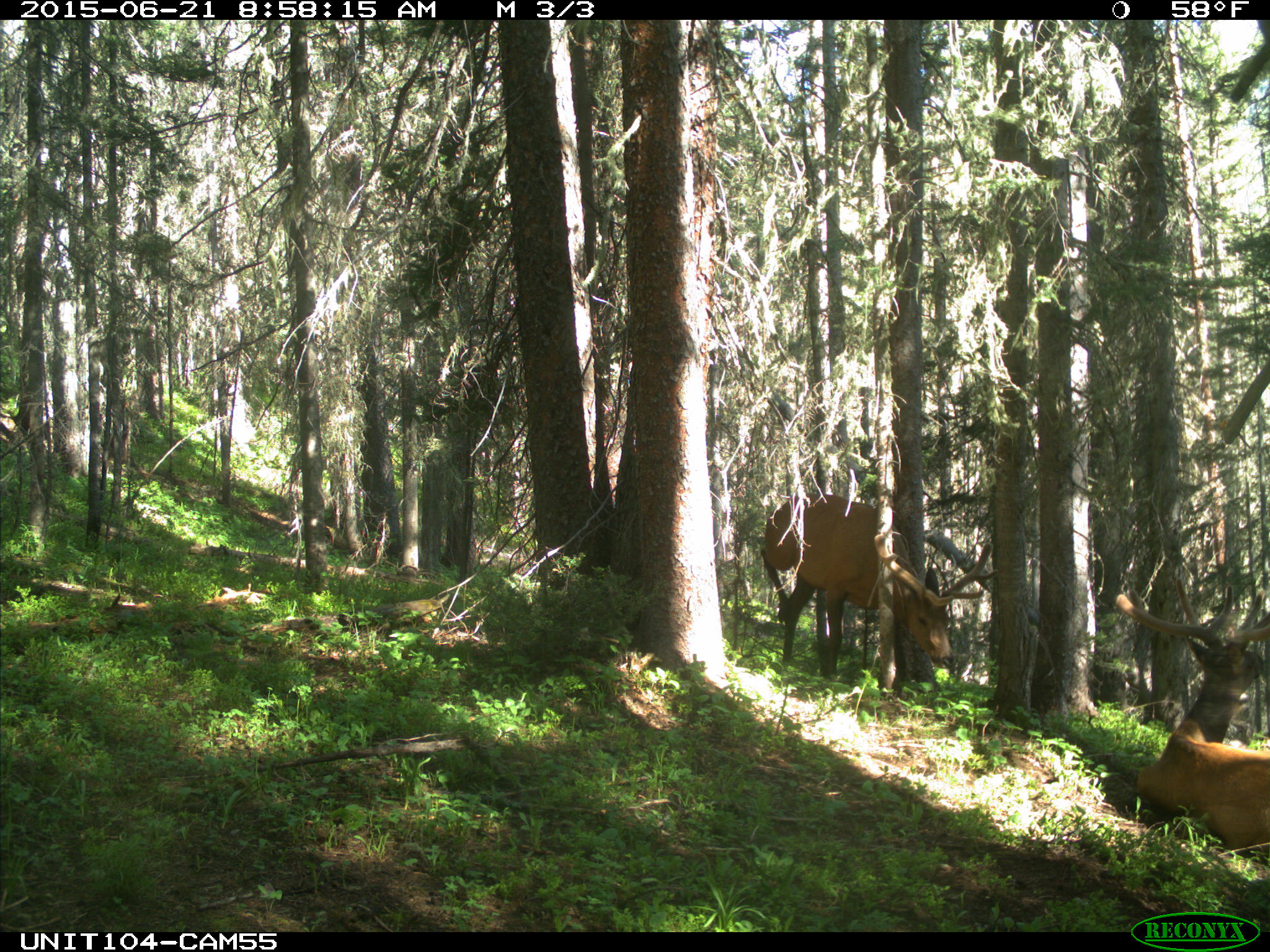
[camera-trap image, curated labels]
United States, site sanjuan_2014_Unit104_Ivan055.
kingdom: Animalia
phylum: Chordata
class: Mammalia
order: Artiodactyla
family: Cervidae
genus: Cervus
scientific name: Cervus elaphus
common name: red deer